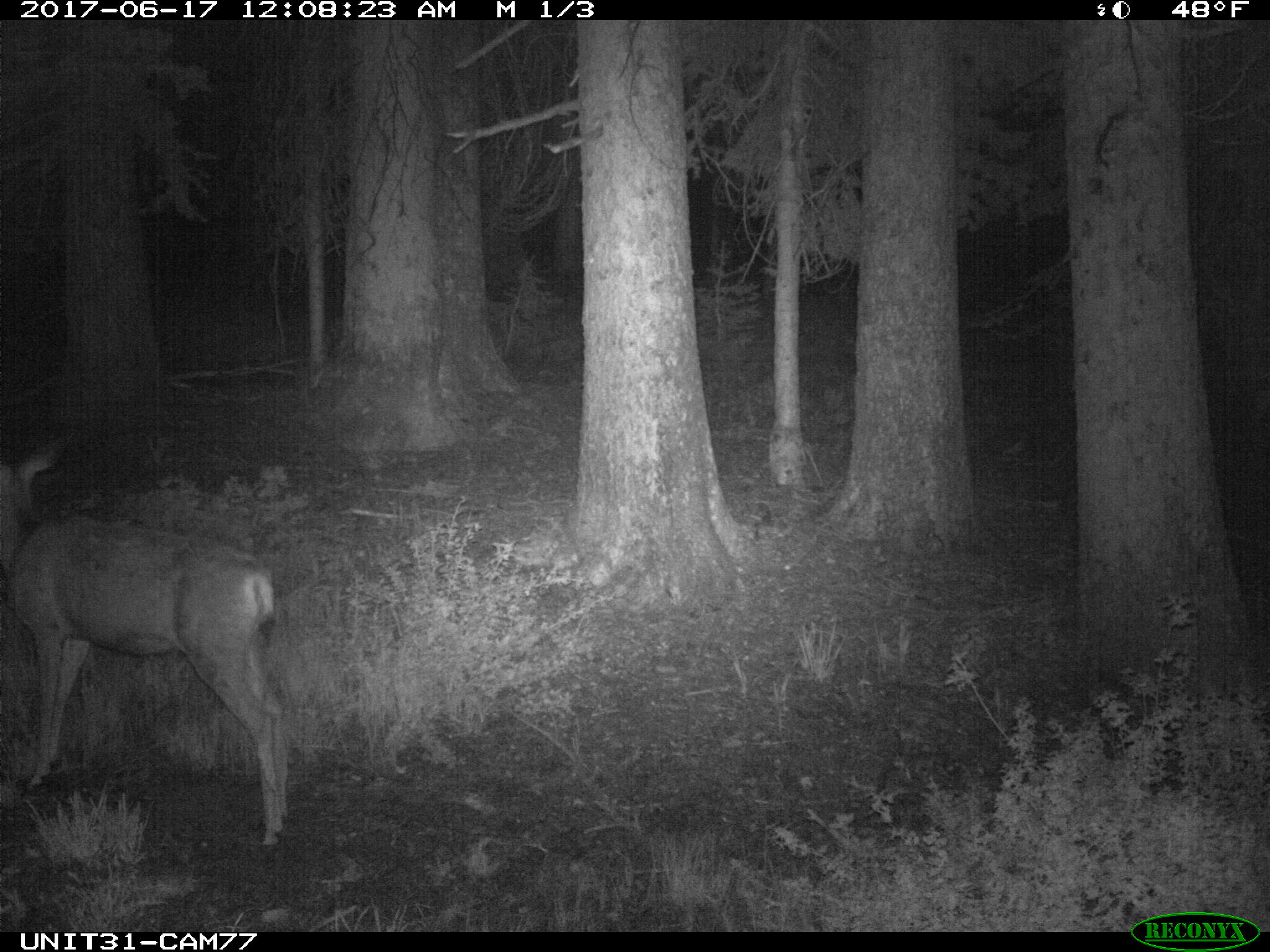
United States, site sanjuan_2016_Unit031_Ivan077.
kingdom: Animalia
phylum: Chordata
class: Mammalia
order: Artiodactyla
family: Cervidae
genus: Odocoileus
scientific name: Odocoileus hemionus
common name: mule deer